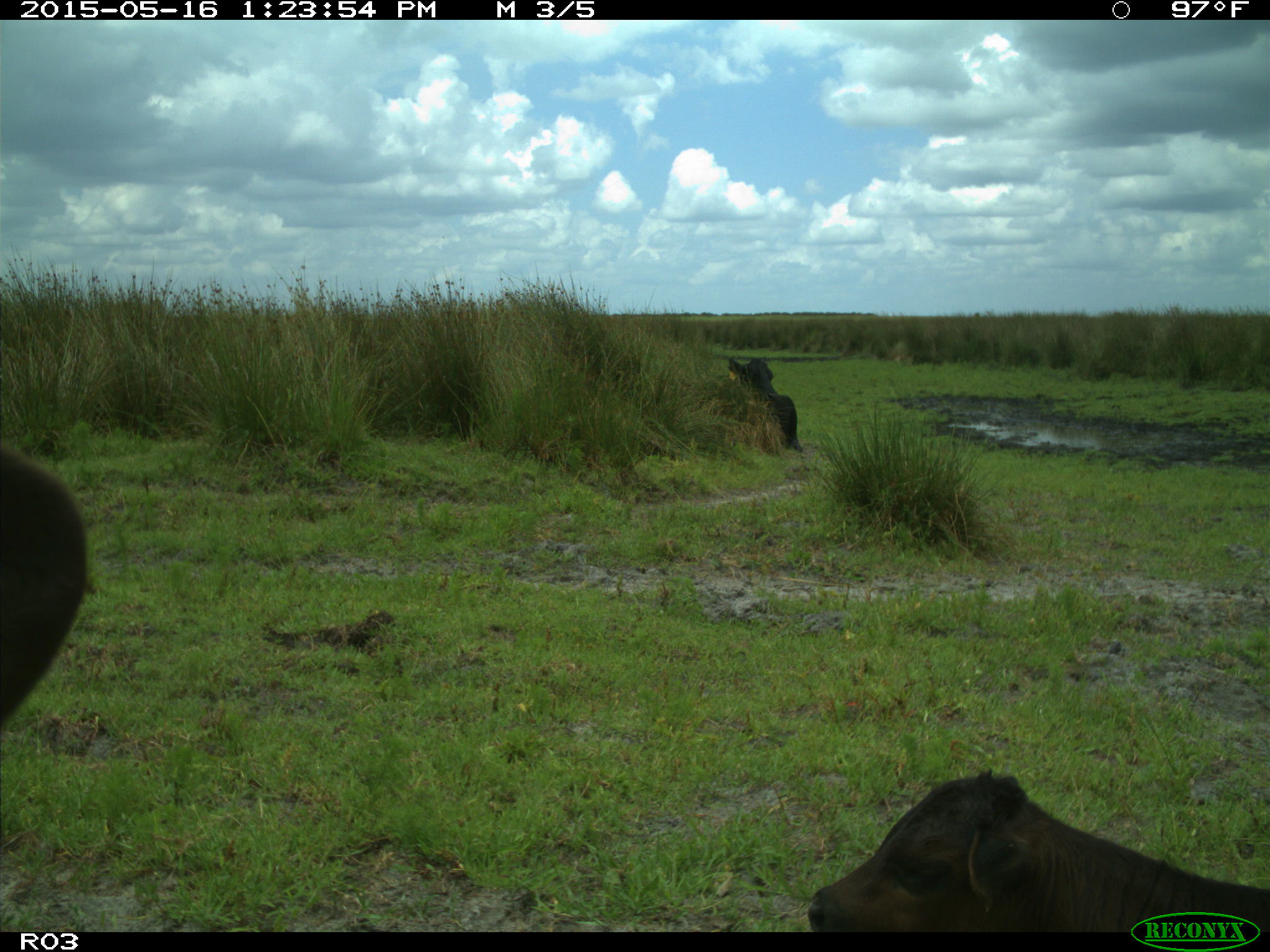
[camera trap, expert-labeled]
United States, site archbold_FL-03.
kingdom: Animalia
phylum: Chordata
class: Mammalia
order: Artiodactyla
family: Bovidae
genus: Bos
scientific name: Bos taurus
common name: domestic cow